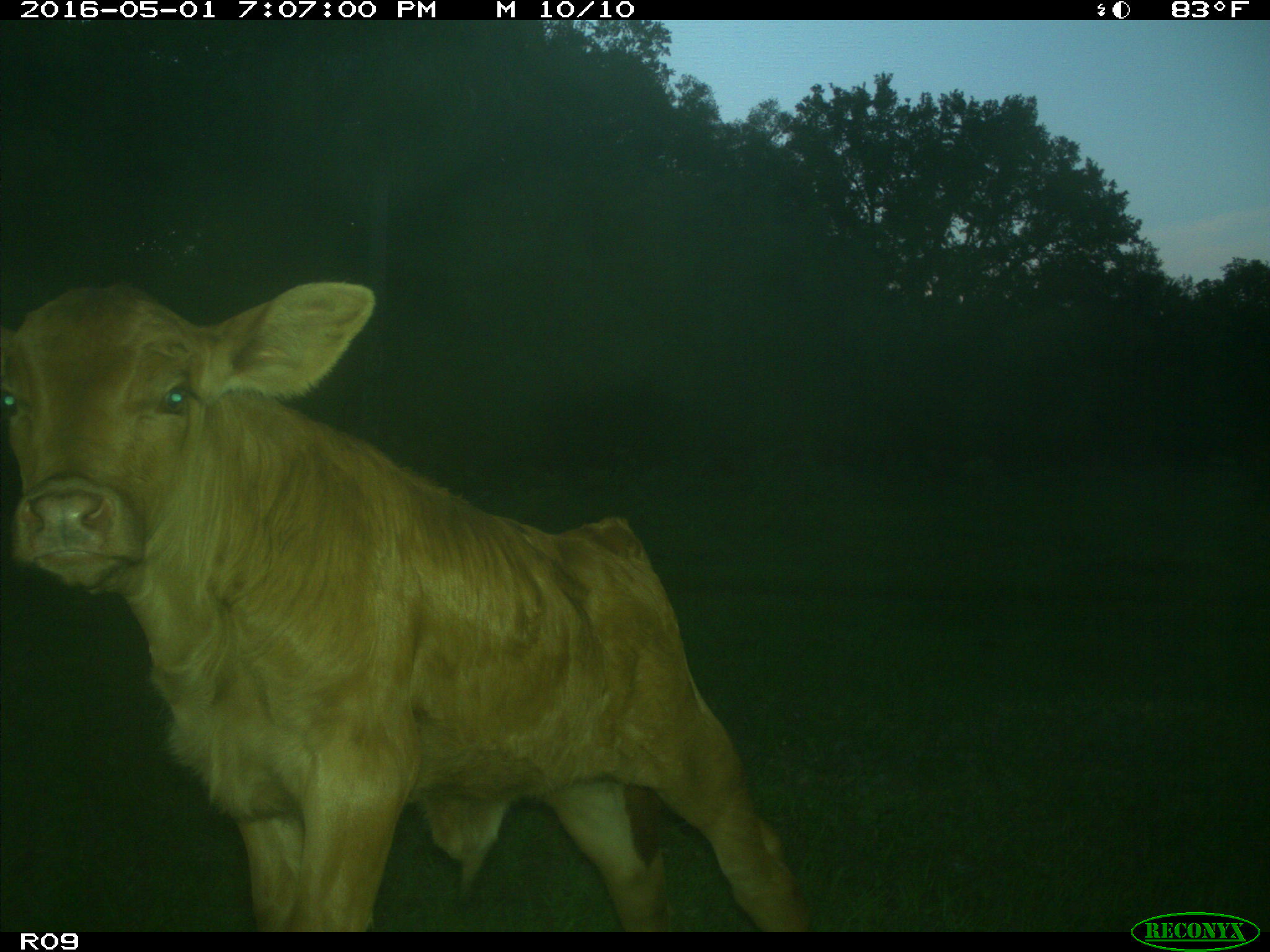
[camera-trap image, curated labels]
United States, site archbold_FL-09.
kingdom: Animalia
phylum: Chordata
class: Mammalia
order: Artiodactyla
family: Bovidae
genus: Bos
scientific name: Bos taurus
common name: domestic cow